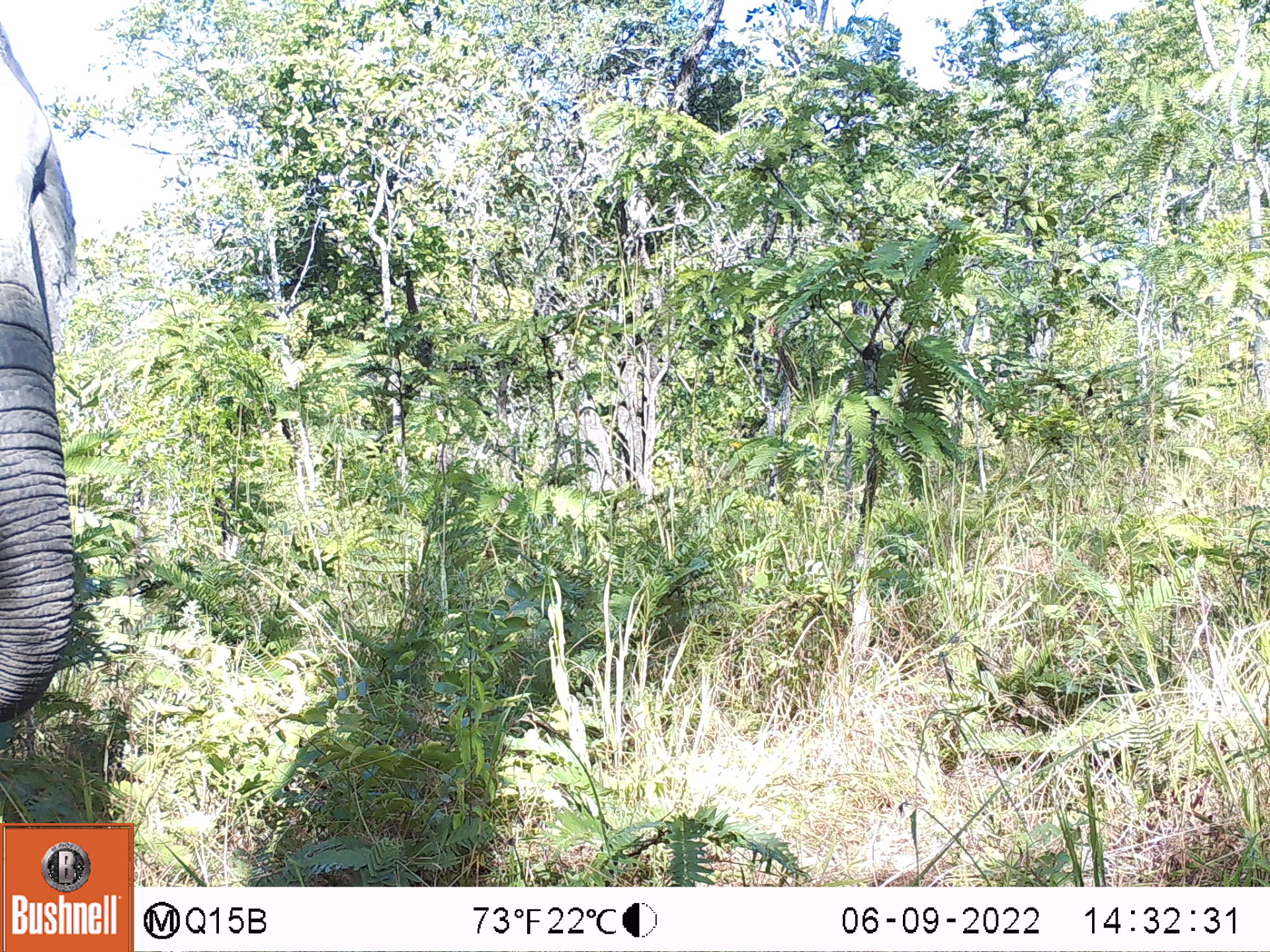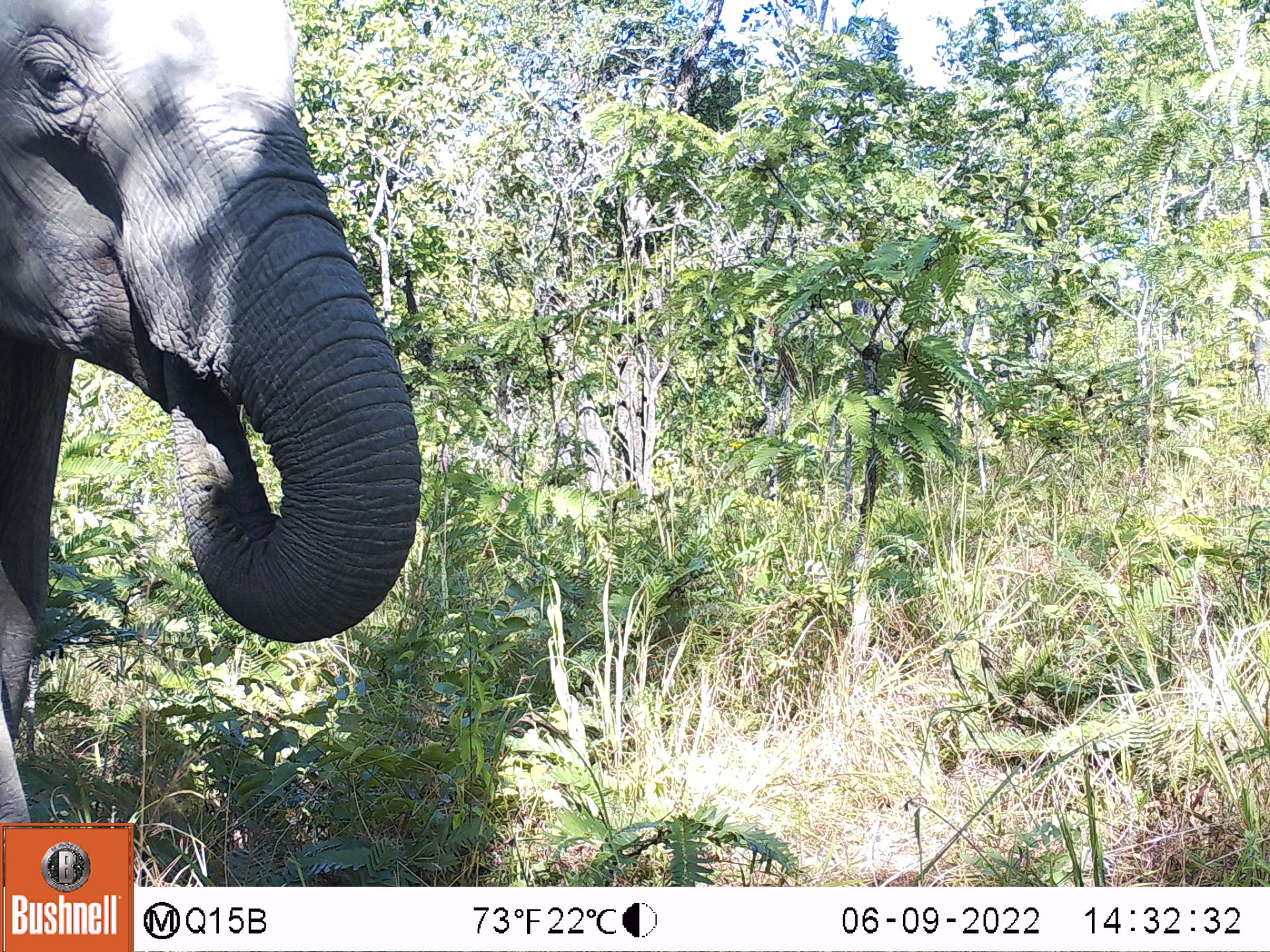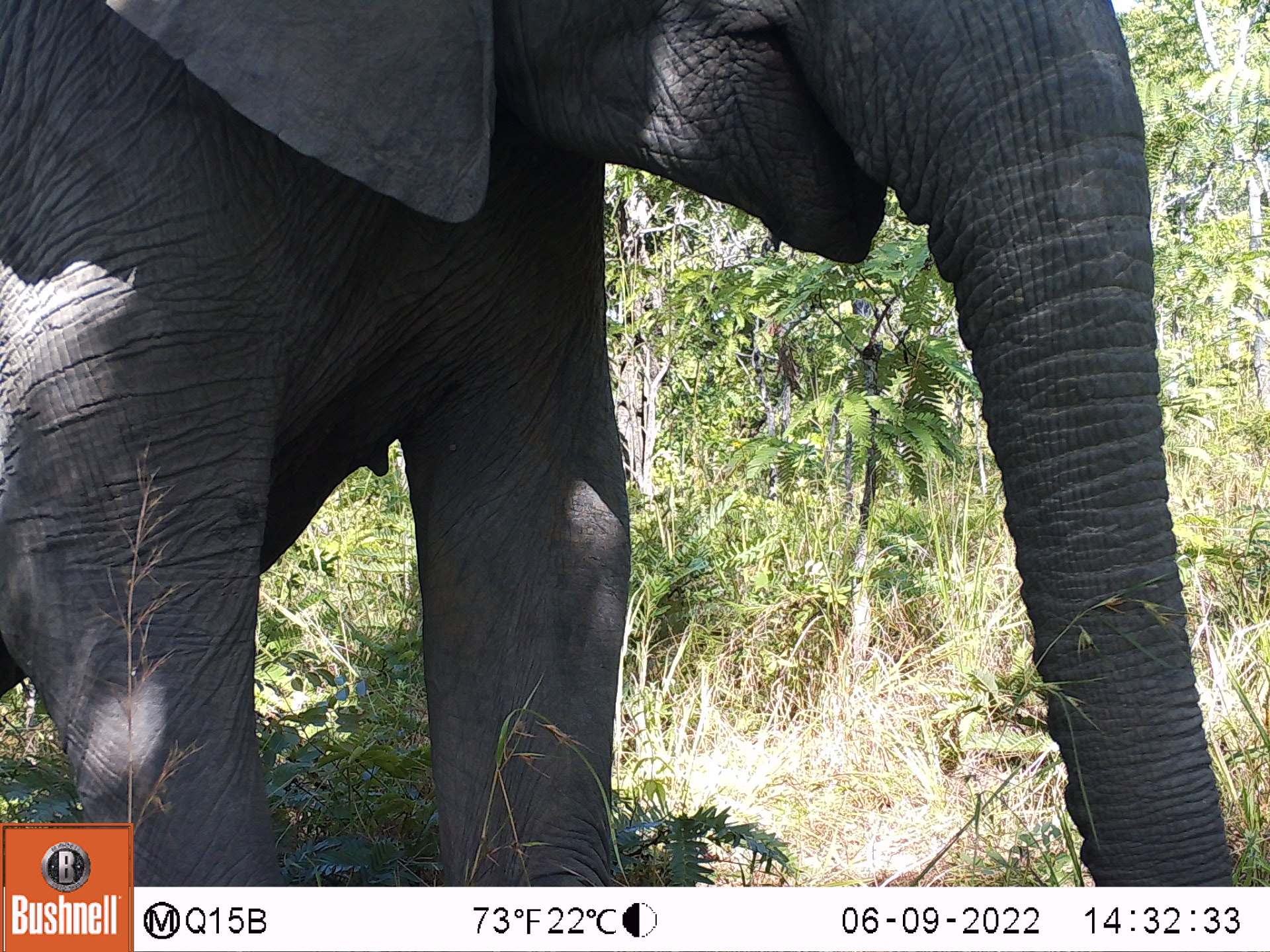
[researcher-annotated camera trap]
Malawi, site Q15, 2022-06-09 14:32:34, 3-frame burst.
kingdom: Animalia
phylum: Chordata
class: Mammalia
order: Proboscidea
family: Elephantidae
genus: Loxodonta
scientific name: Loxodonta africana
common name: african savanna elephant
African savanna elephant (Loxodonta africana), count 1.